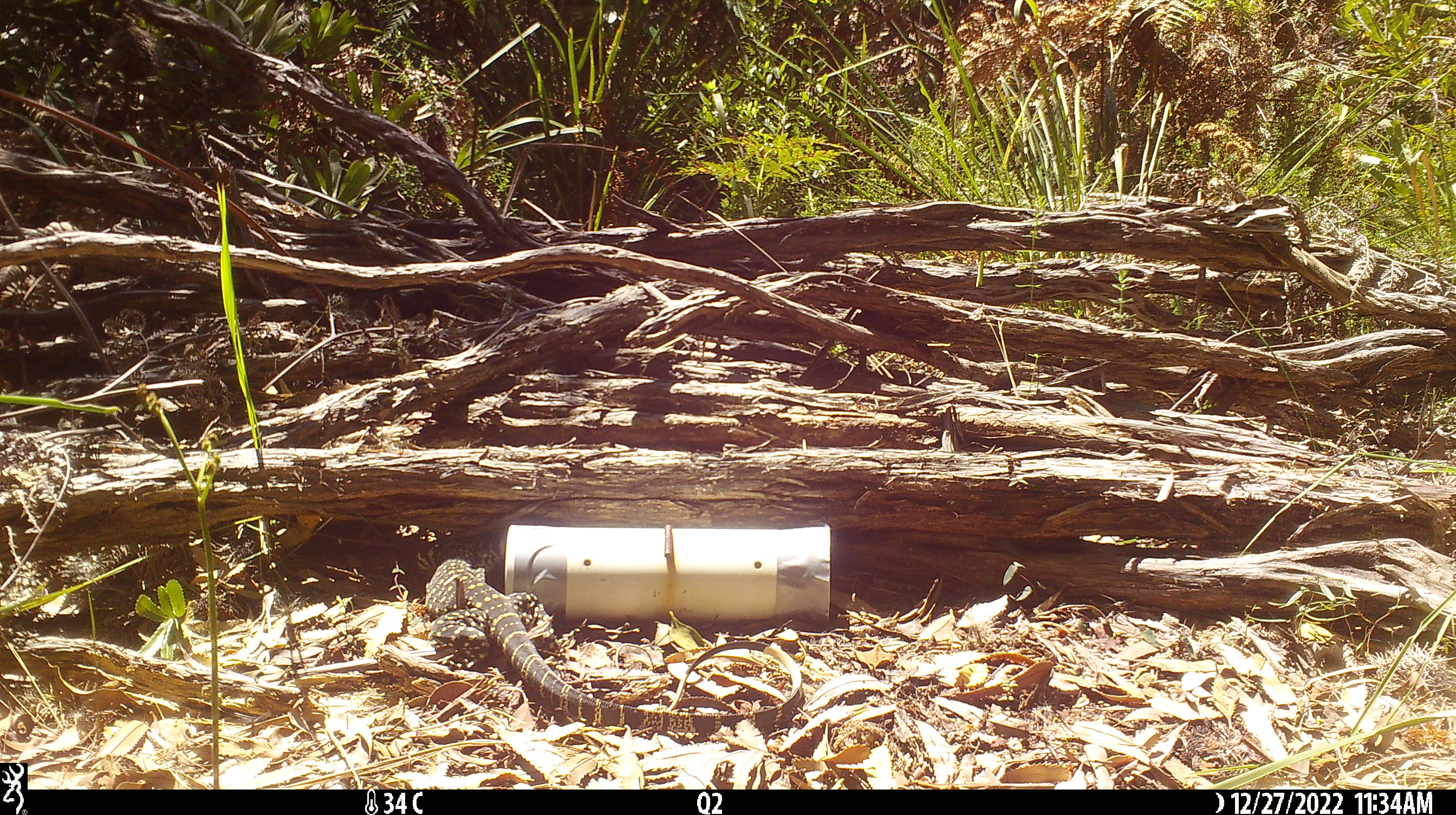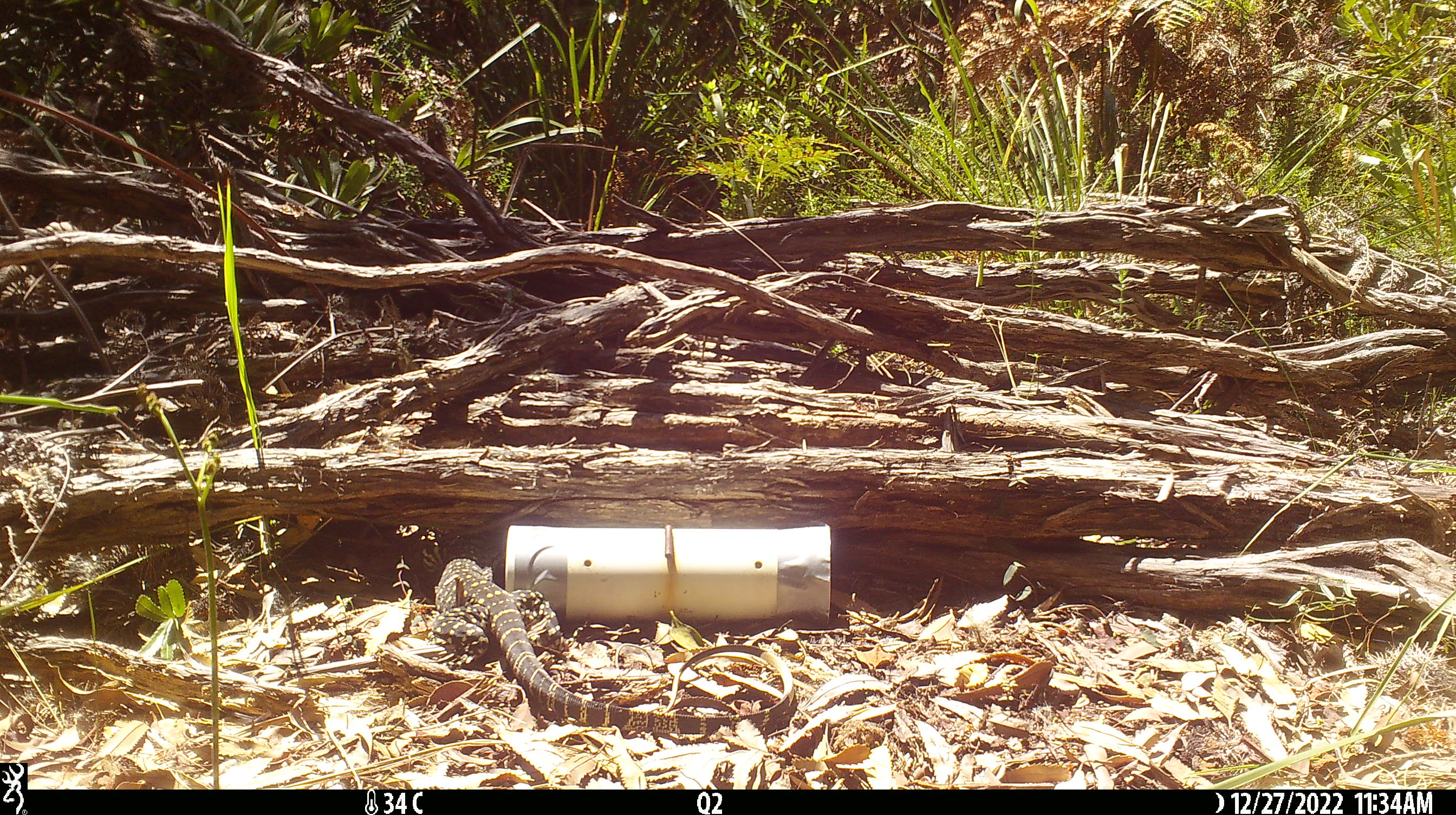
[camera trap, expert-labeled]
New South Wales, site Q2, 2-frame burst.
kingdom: Animalia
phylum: Chordata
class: Reptilia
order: Squamata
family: Varanidae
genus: Varanus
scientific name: Varanus varius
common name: lace monitor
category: goanna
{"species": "goanna (lace monitor) (Varanus varius)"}